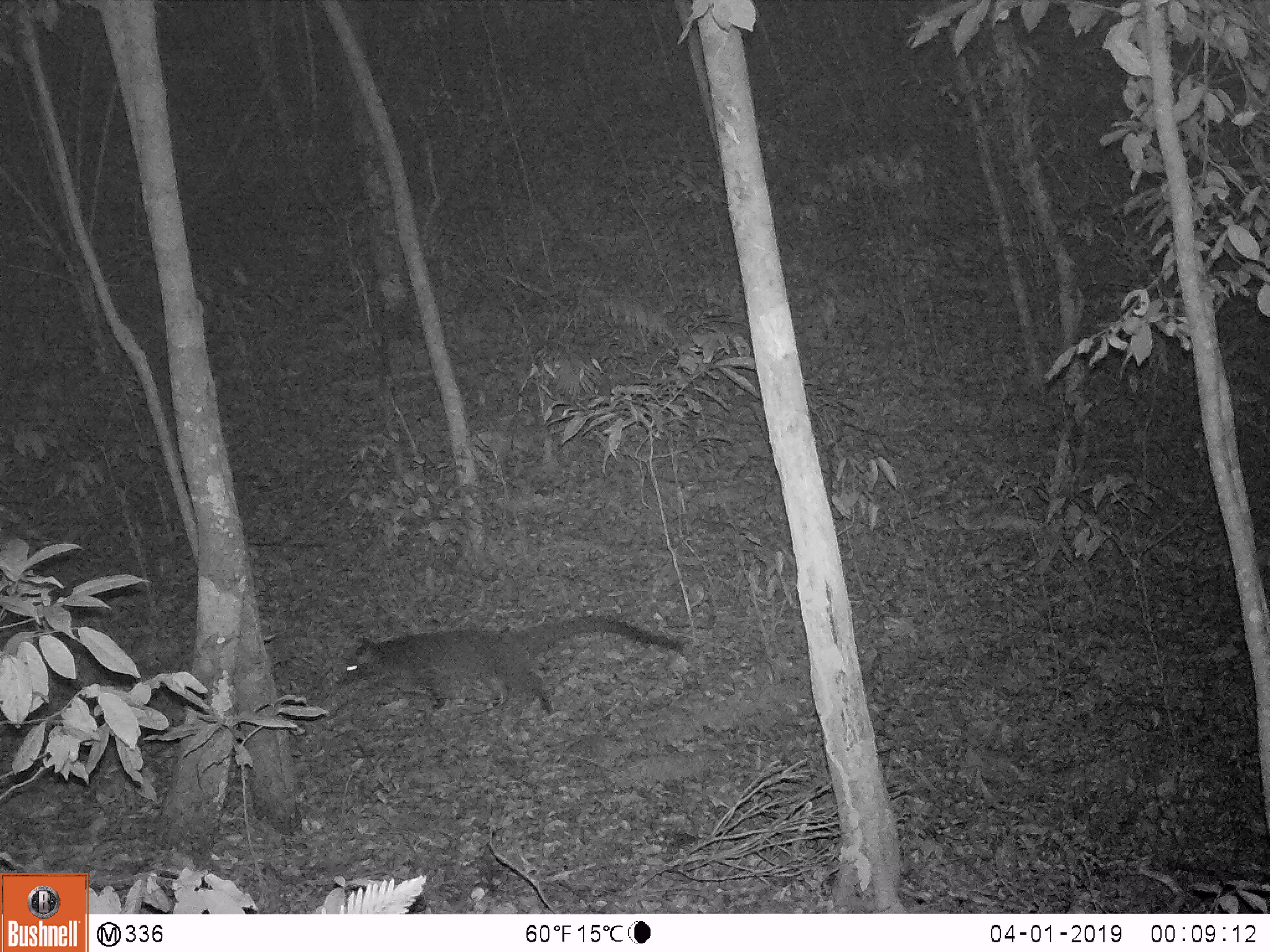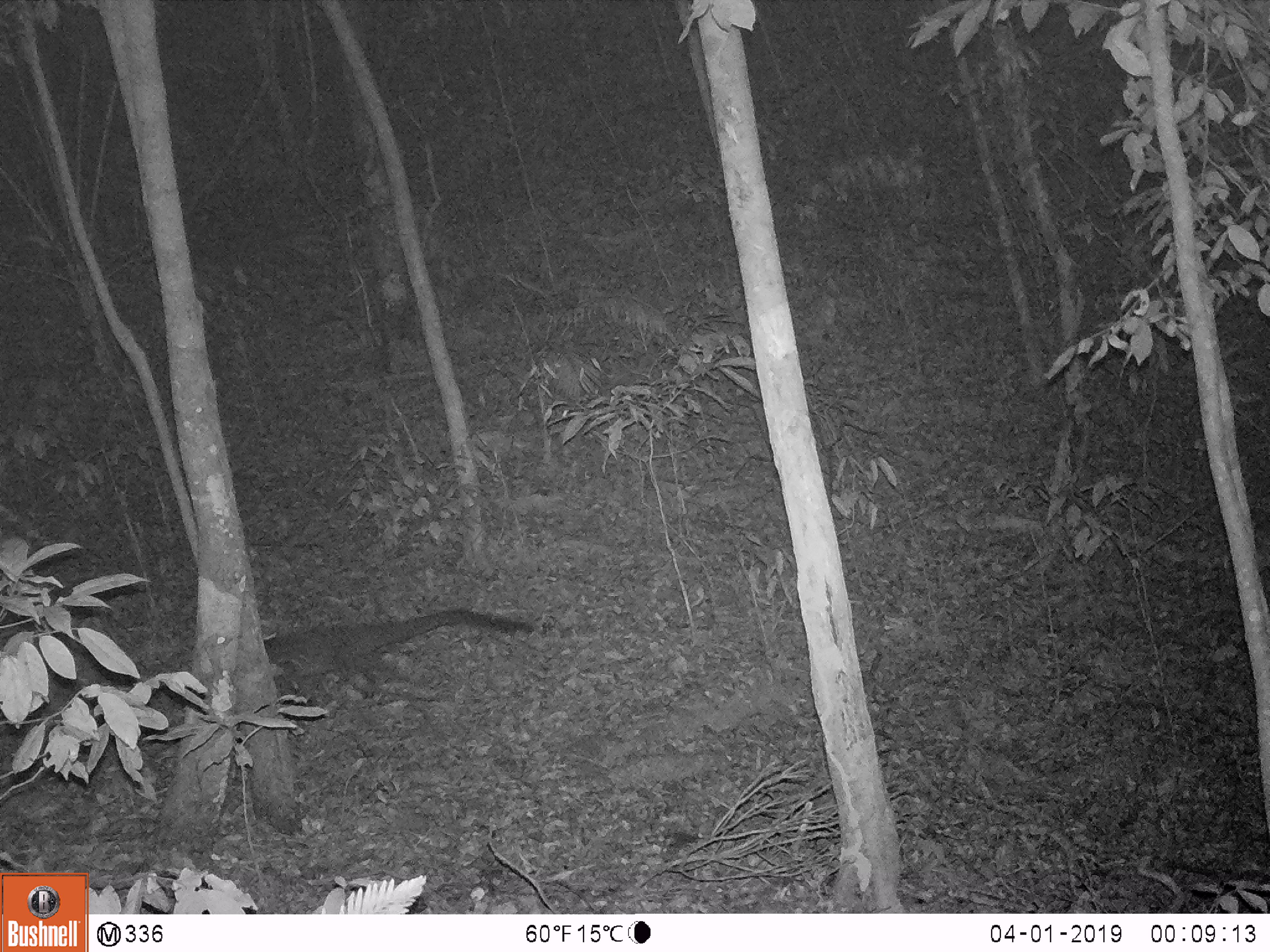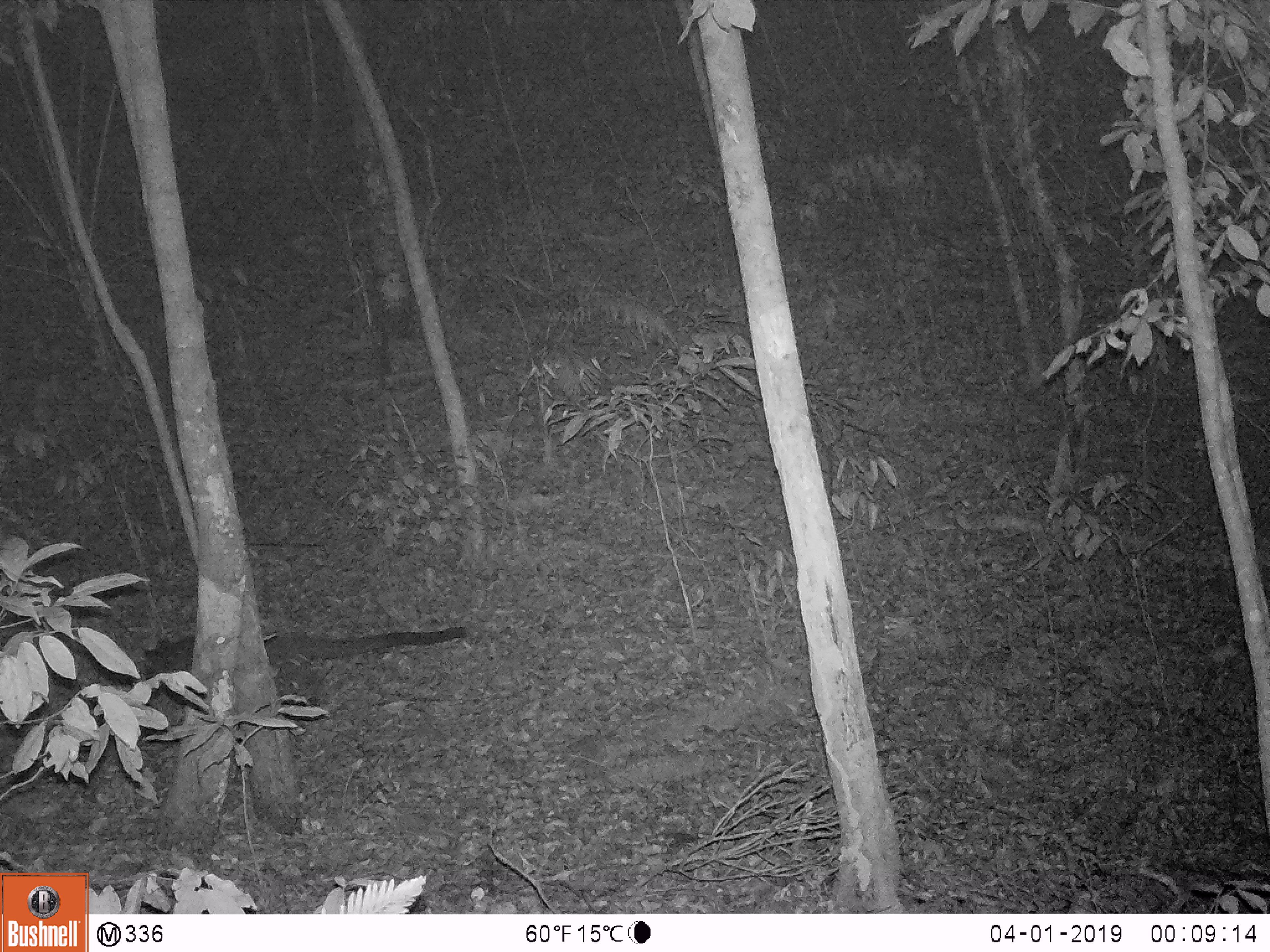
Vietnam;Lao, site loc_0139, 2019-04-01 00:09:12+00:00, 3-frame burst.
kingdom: Animalia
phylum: Chordata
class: Mammalia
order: Carnivora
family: Viverridae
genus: Paguma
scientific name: Paguma larvata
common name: masked palm civet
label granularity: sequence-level